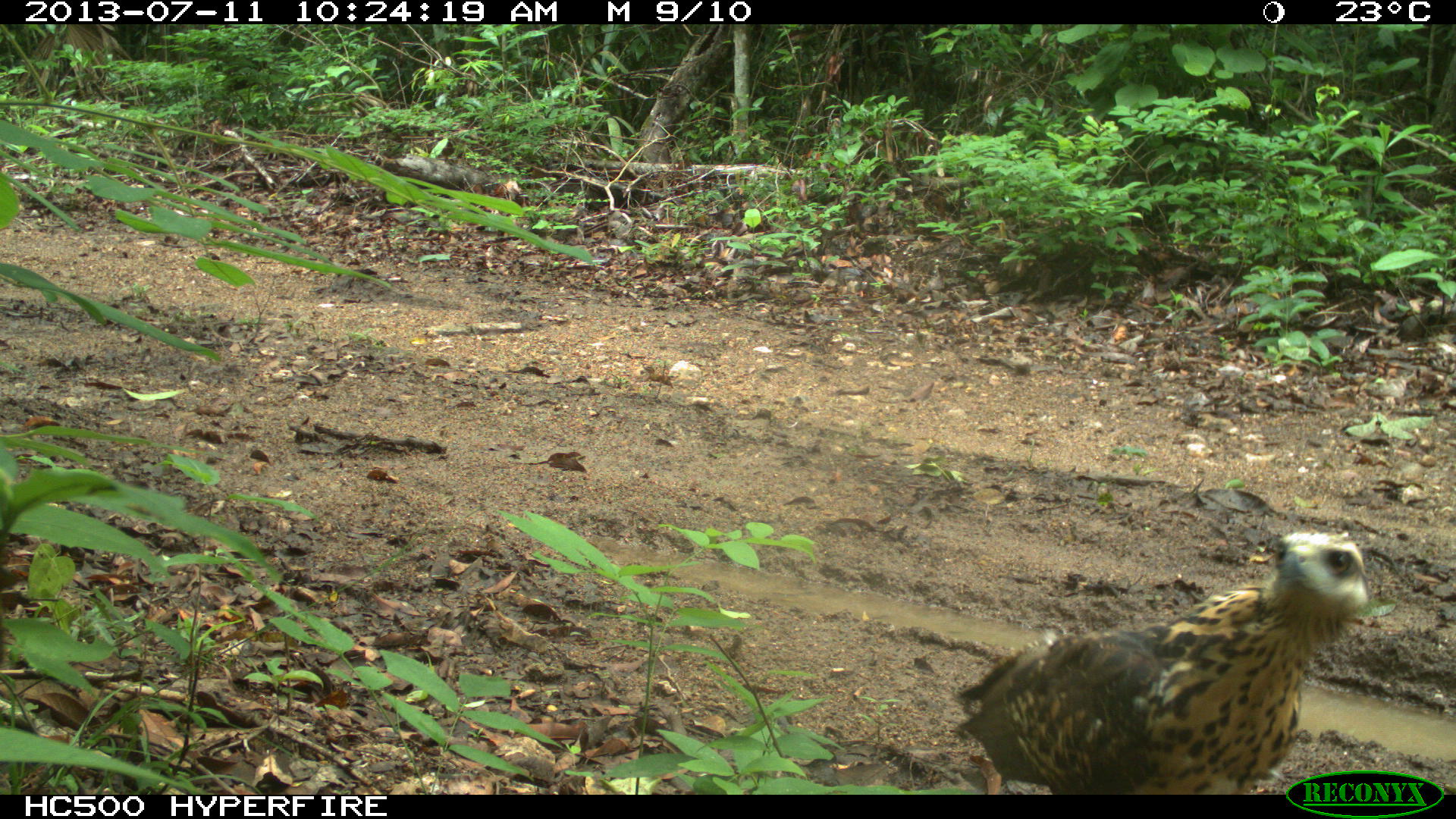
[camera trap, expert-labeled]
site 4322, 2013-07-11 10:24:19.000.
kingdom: Animalia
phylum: Chordata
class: Aves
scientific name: Aves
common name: birds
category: unknown raptor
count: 1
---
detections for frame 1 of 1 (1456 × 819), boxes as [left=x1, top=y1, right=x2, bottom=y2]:
unknown raptor: [left=953, top=529, right=1370, bottom=795]